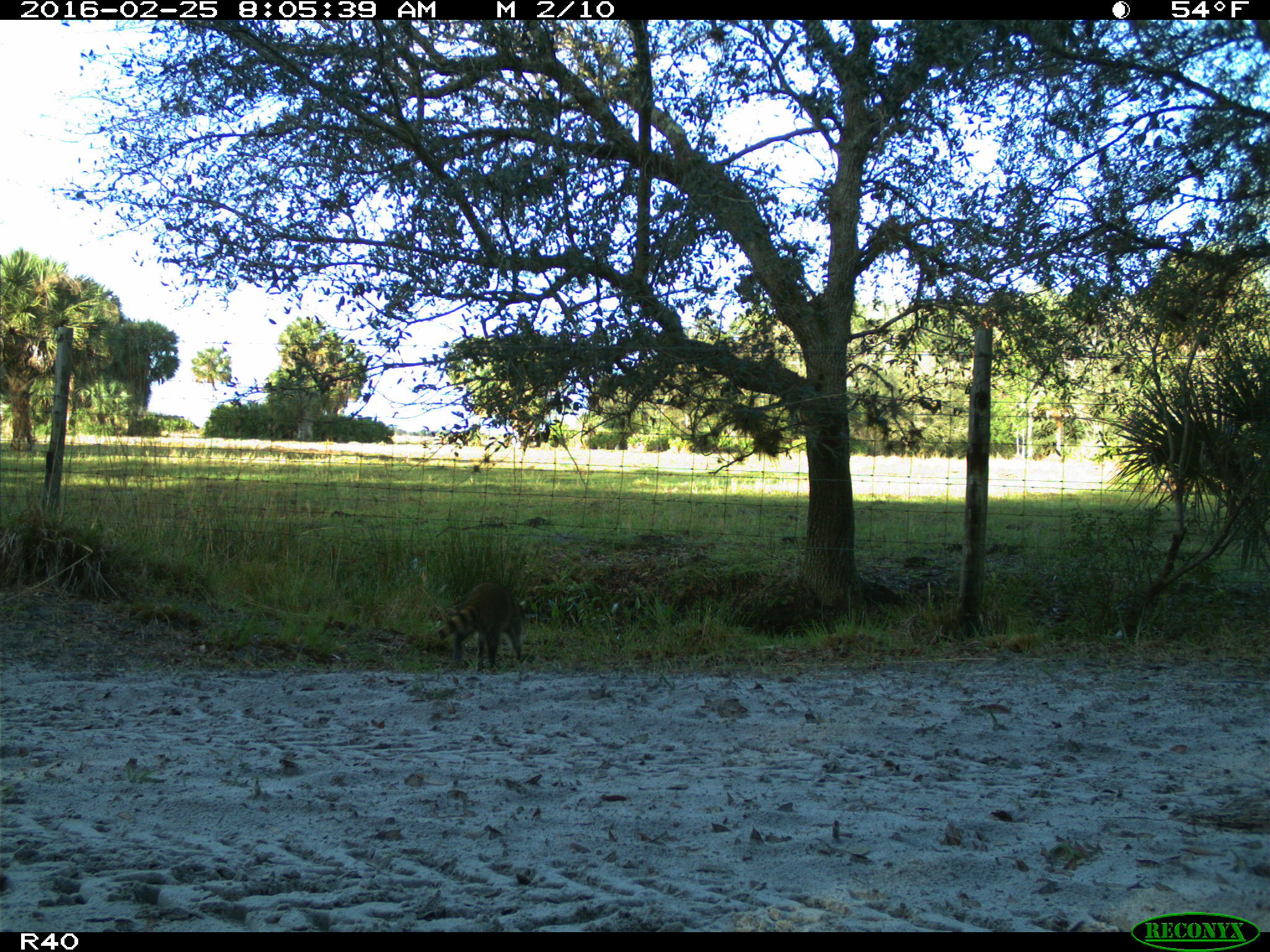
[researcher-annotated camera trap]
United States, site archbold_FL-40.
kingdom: Animalia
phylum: Chordata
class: Mammalia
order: Carnivora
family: Procyonidae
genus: Procyon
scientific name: Procyon lotor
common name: common raccoon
Procyon lotor (common raccoon).